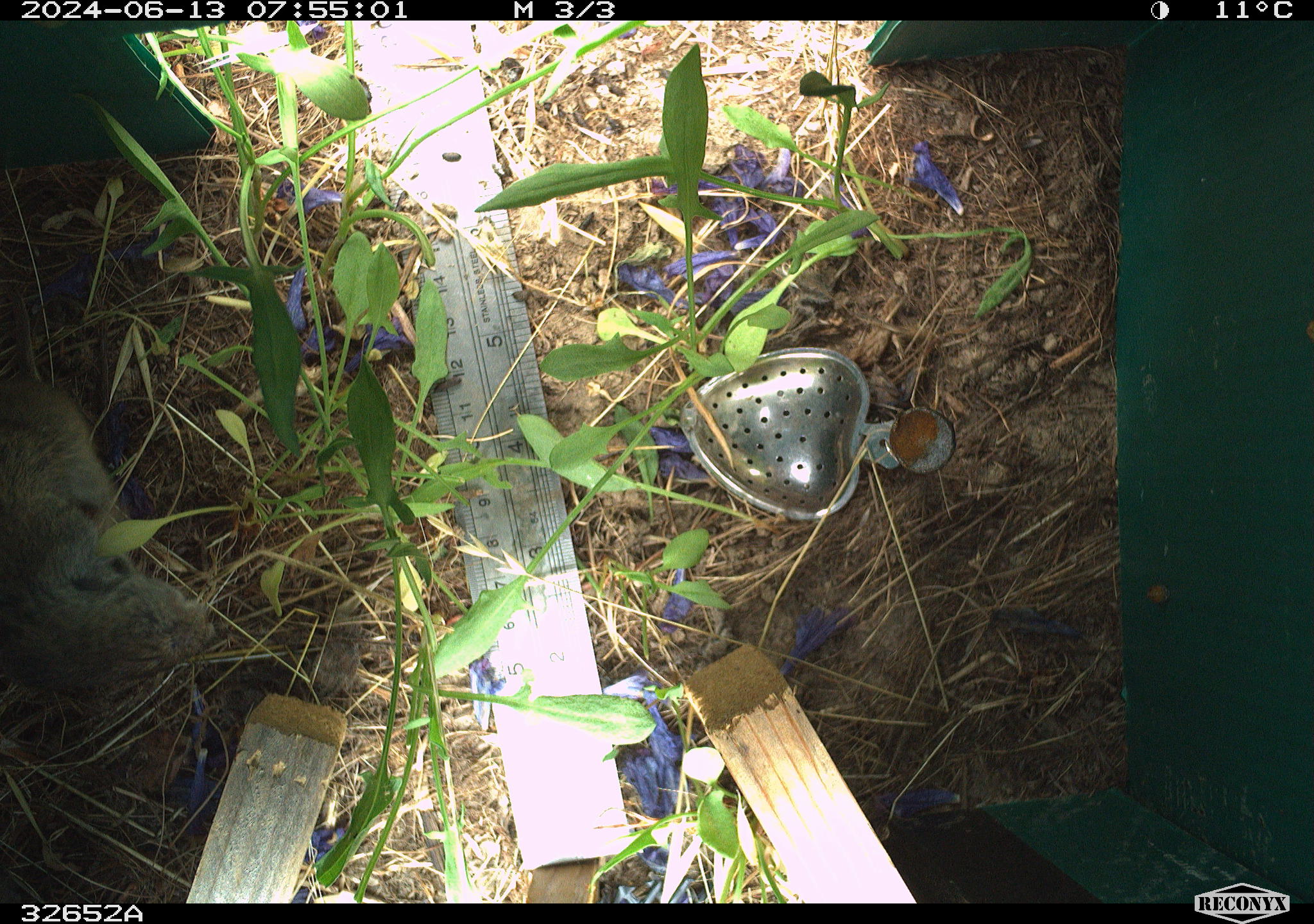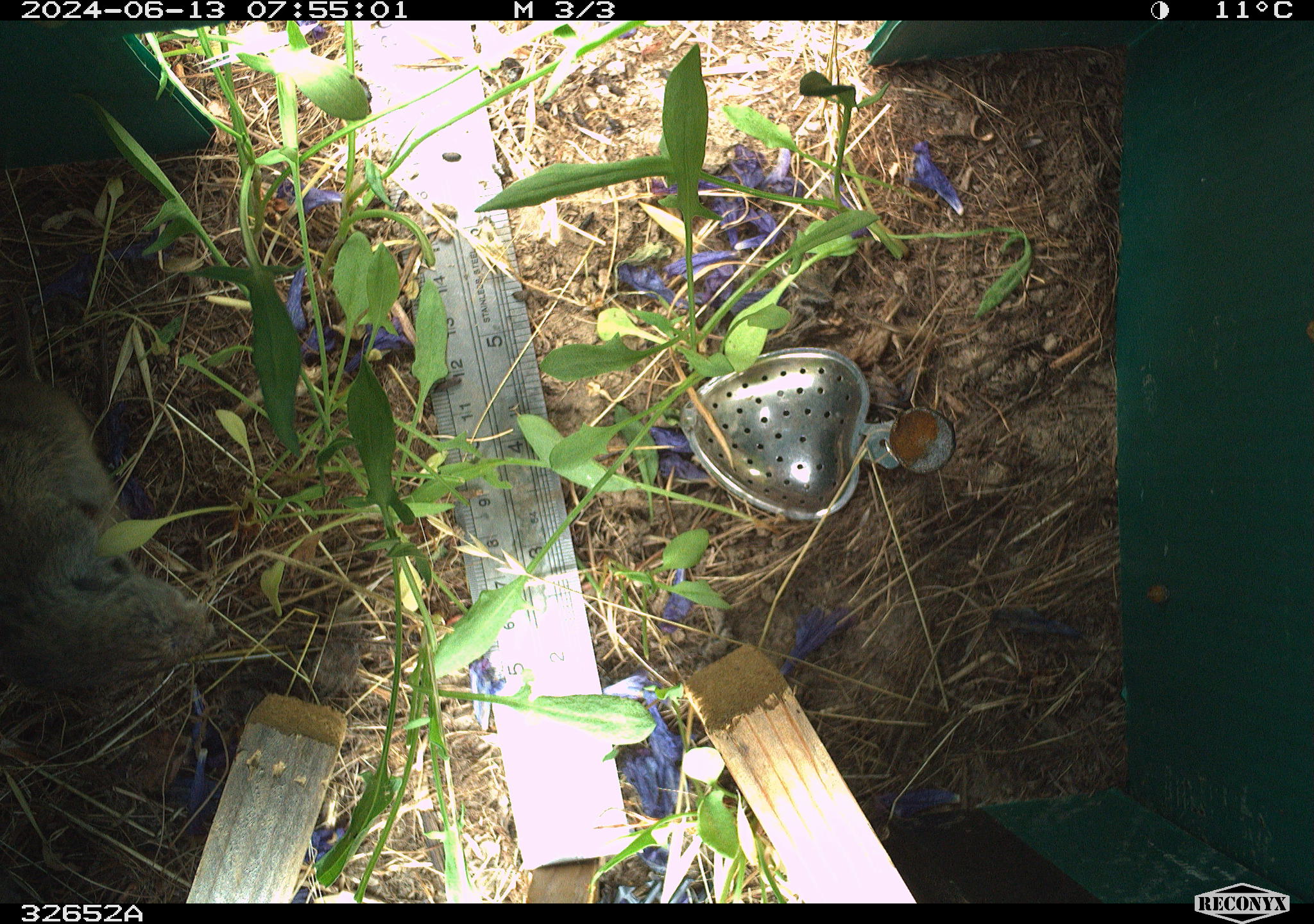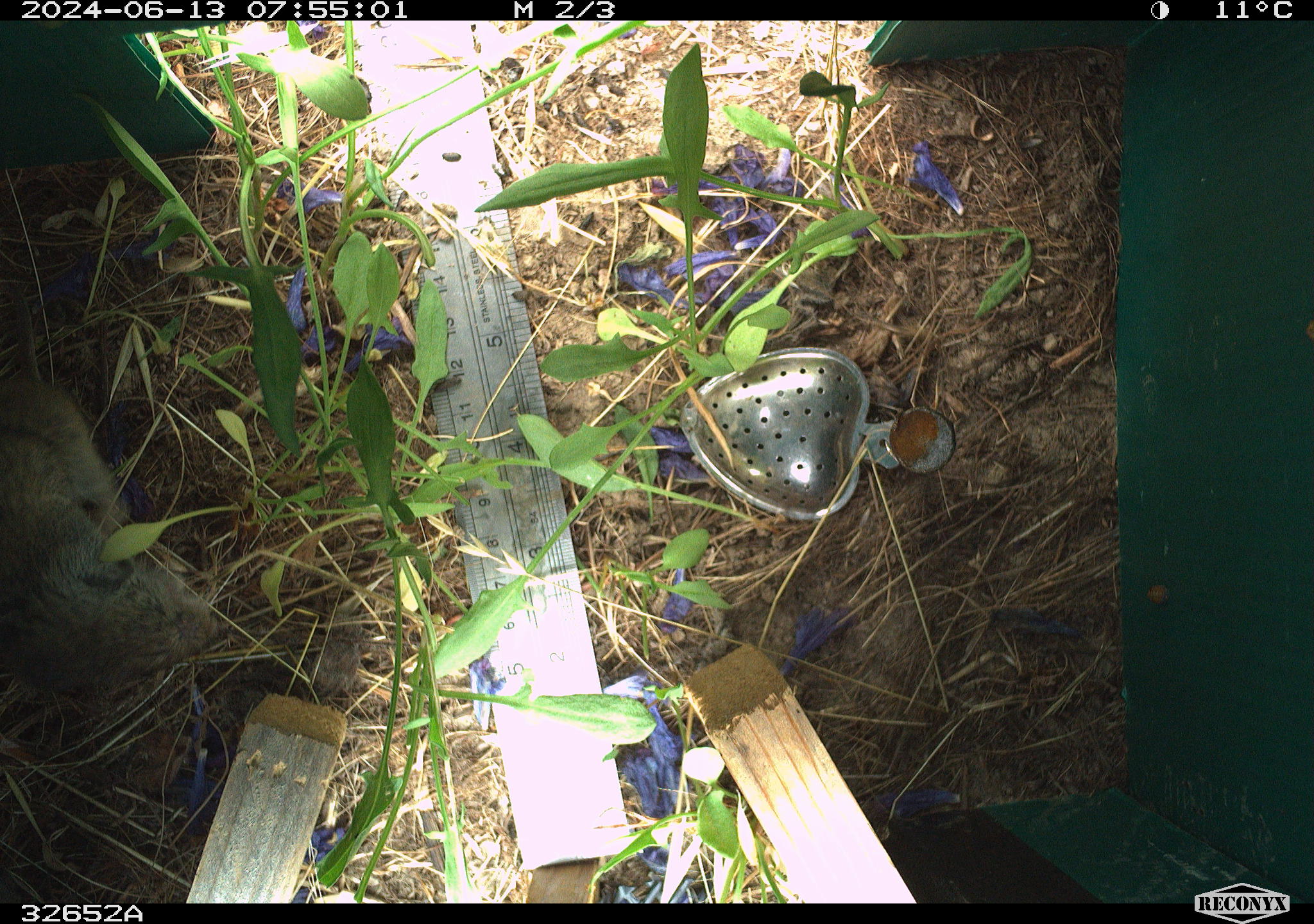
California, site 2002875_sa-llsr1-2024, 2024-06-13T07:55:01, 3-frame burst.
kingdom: Animalia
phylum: Chordata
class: Mammalia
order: Rodentia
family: Cricetidae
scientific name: Arvicolinae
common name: voles, lemmings, and muskrats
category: arvicolinae subfamily